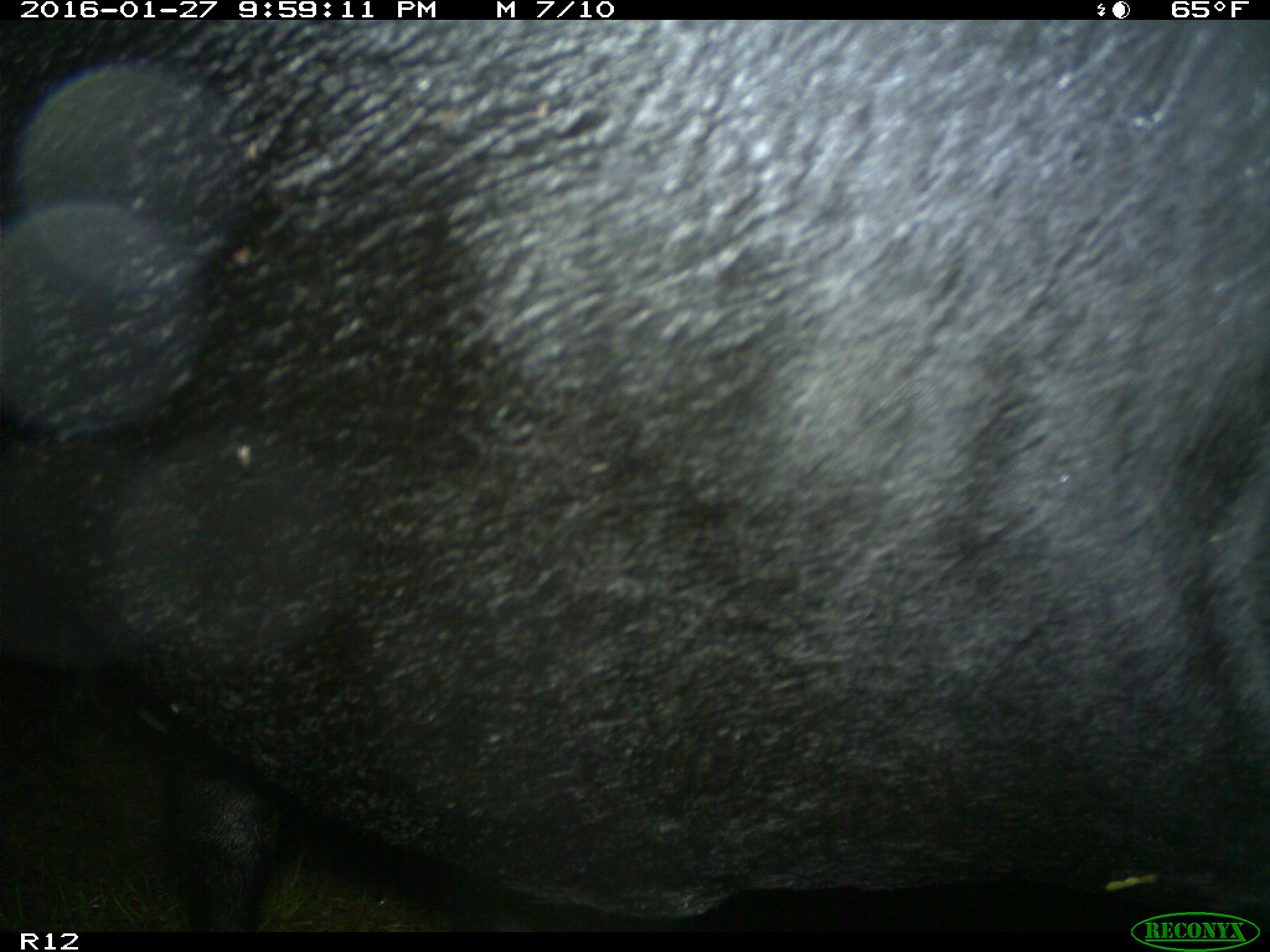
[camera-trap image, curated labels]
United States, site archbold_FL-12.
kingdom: Animalia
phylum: Chordata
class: Mammalia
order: Artiodactyla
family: Bovidae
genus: Bos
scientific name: Bos taurus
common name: domestic cow